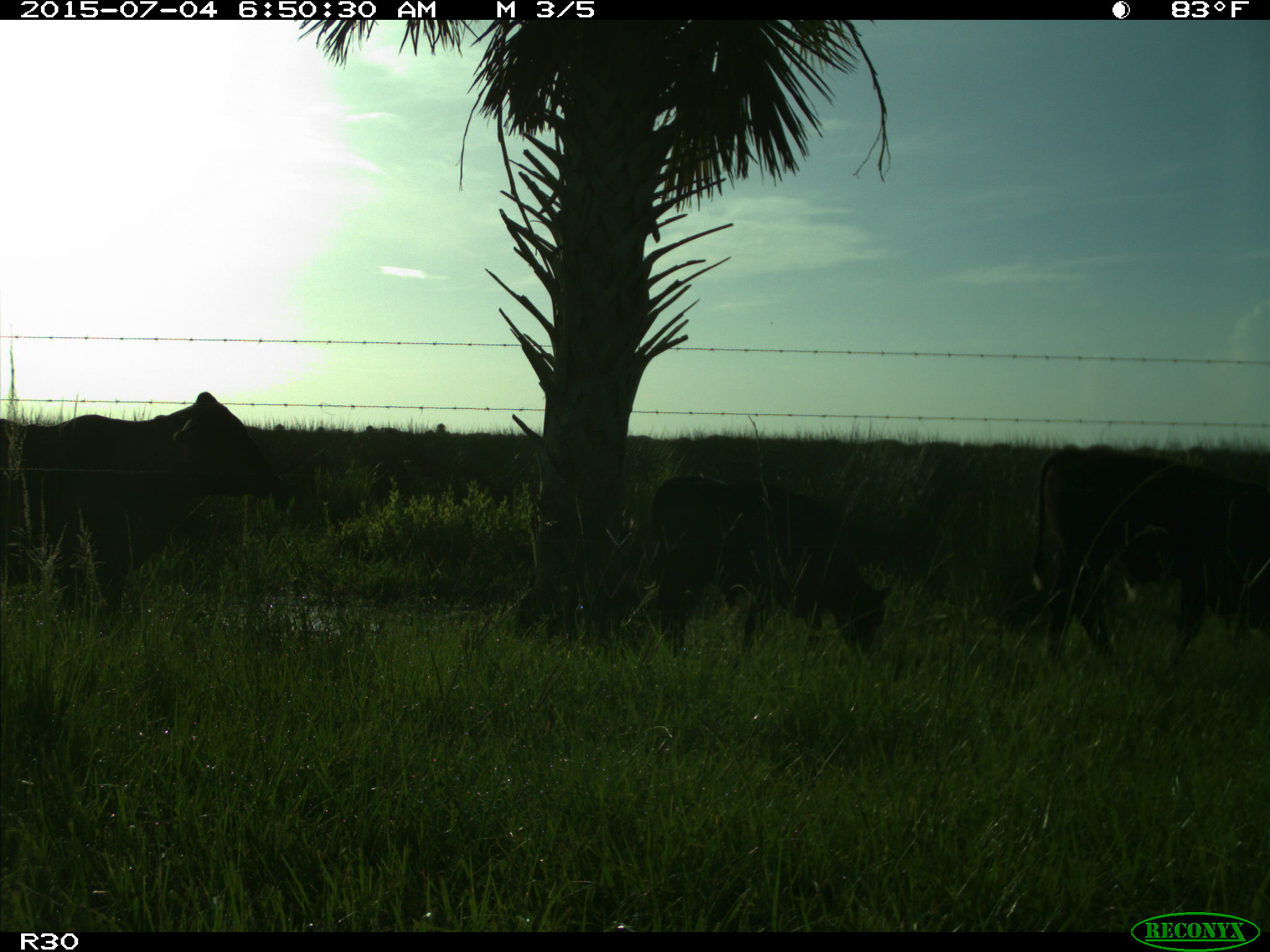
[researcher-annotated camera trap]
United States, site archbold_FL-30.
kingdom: Animalia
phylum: Chordata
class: Mammalia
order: Artiodactyla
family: Bovidae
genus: Bos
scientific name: Bos taurus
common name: domestic cow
Bos taurus (domestic cow).